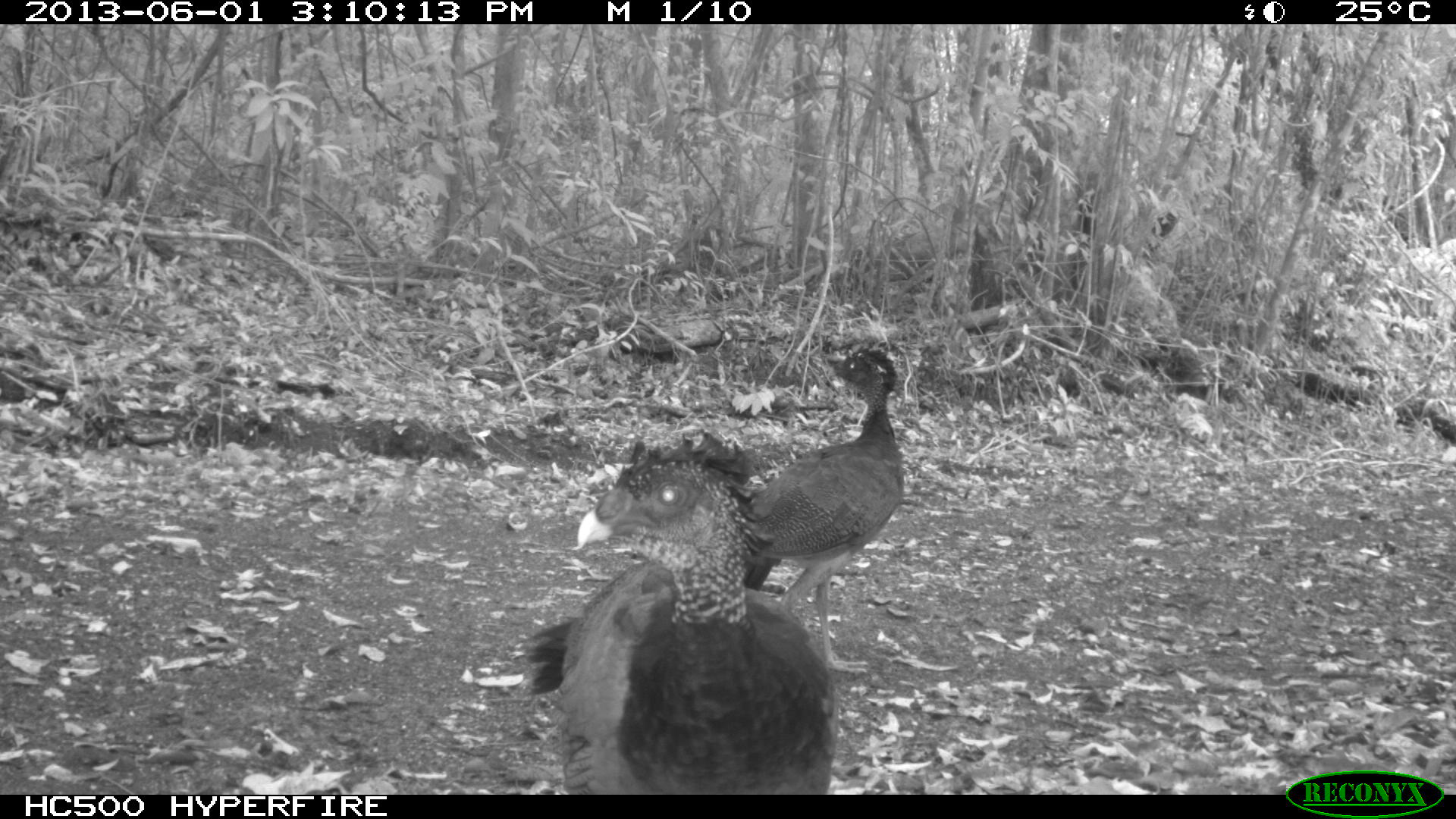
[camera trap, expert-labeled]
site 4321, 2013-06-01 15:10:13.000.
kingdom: Animalia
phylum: Chordata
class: Aves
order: Galliformes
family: Cracidae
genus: Crax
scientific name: Crax rubra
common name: great curassow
Crax rubra (great curassow), count 2.